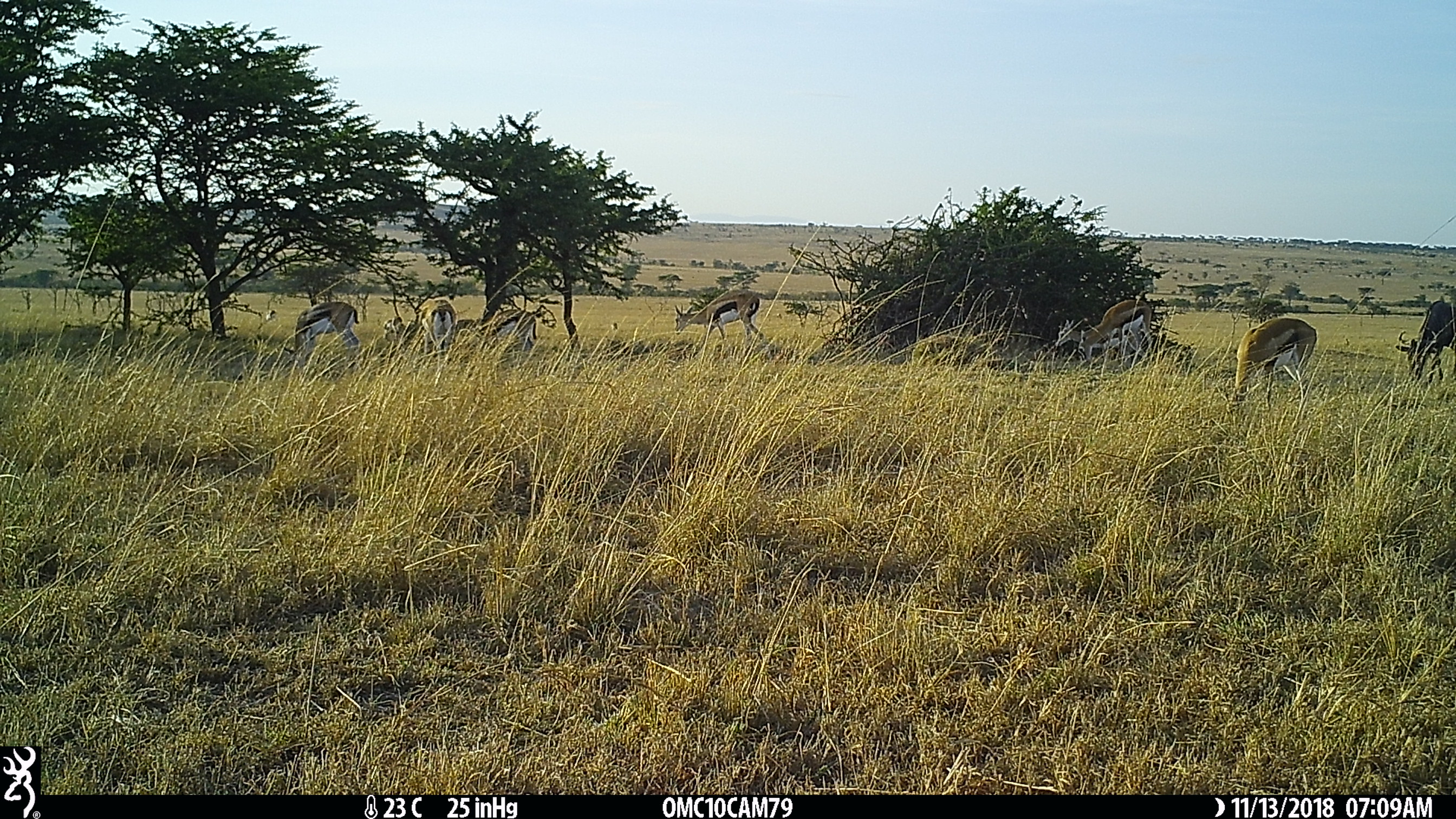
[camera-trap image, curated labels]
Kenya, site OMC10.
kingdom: Animalia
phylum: Chordata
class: Mammalia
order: Artiodactyla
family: Bovidae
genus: Eudorcas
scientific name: Eudorcas thomsonii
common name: thomon's gazelle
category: gazelle thomsons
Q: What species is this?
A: Gazelle thomsons (thomon's gazelle) (Eudorcas thomsonii).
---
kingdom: Animalia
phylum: Chordata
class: Mammalia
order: Artiodactyla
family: Bovidae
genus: Connochaetes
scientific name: Connochaetes taurinus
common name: blue wildebeest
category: wildebeest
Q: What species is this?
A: Wildebeest (blue wildebeest) (Connochaetes taurinus).